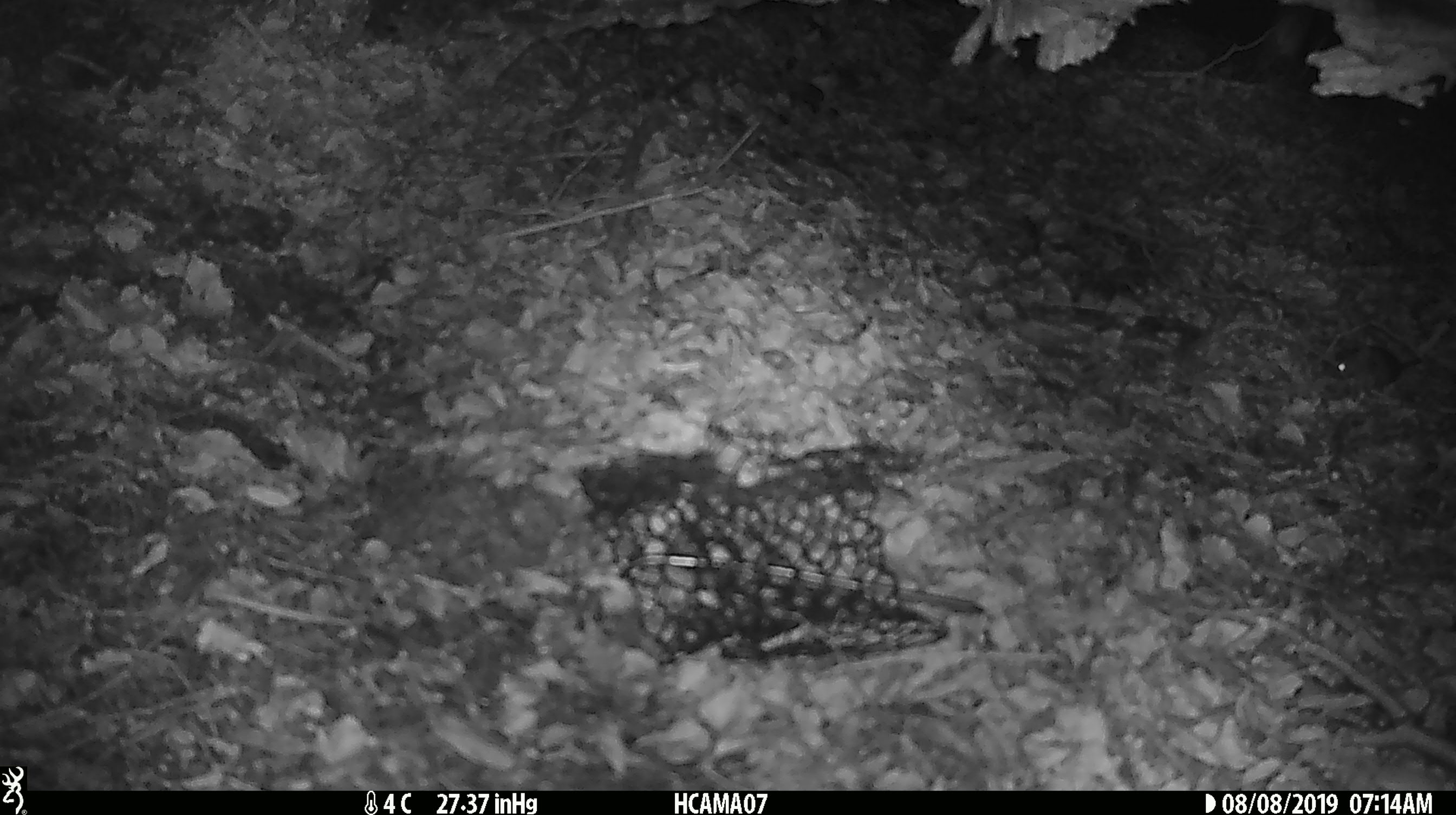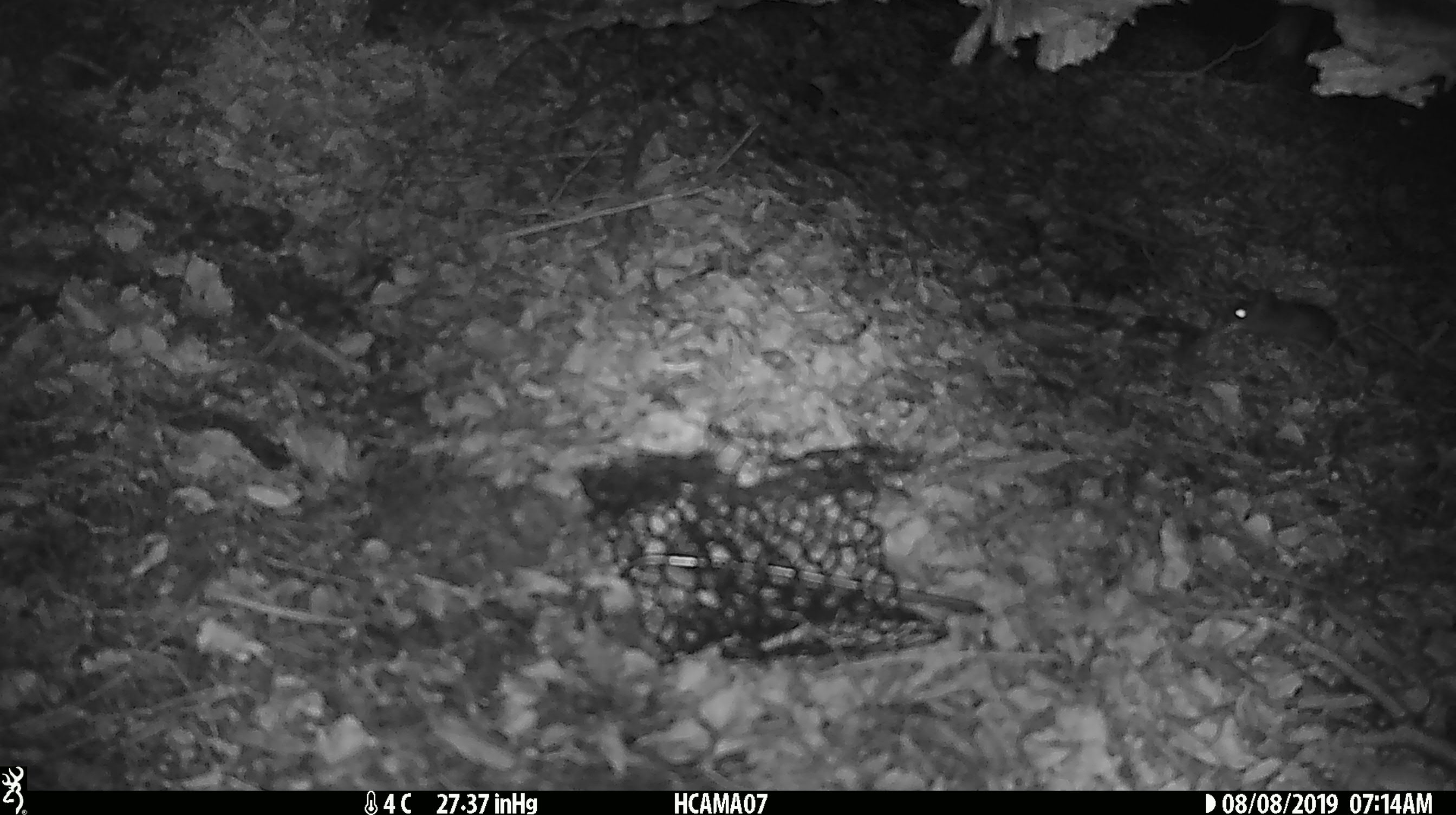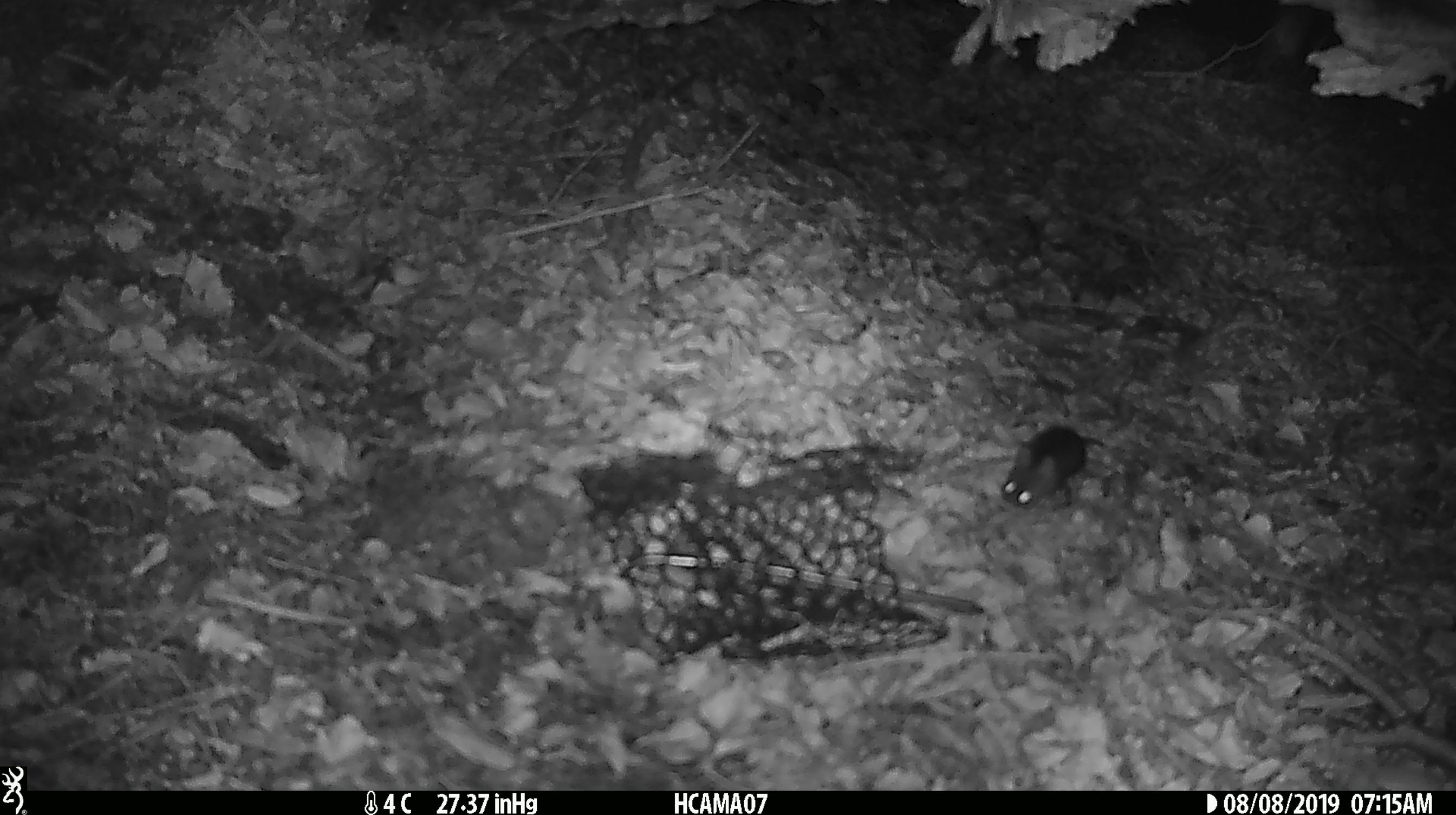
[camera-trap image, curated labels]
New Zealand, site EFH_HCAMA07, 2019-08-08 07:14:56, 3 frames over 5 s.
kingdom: Animalia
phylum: Chordata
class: Mammalia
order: Rodentia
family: Muridae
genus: Mus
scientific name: Mus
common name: mouse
Mouse (Mus).